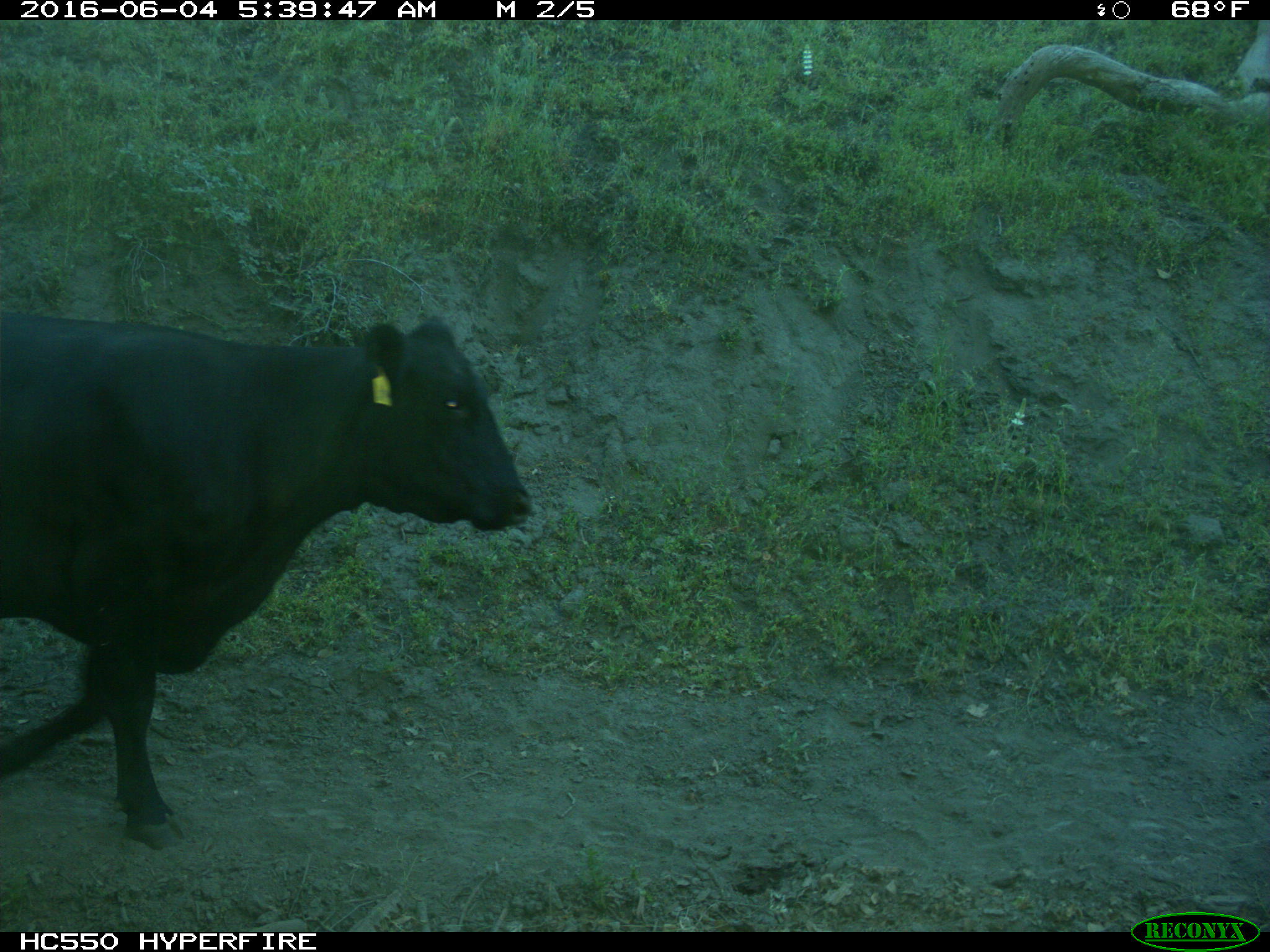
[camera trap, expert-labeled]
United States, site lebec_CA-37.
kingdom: Animalia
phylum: Chordata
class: Mammalia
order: Artiodactyla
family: Bovidae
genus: Bos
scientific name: Bos taurus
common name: domestic cow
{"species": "Bos taurus (domestic cow)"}